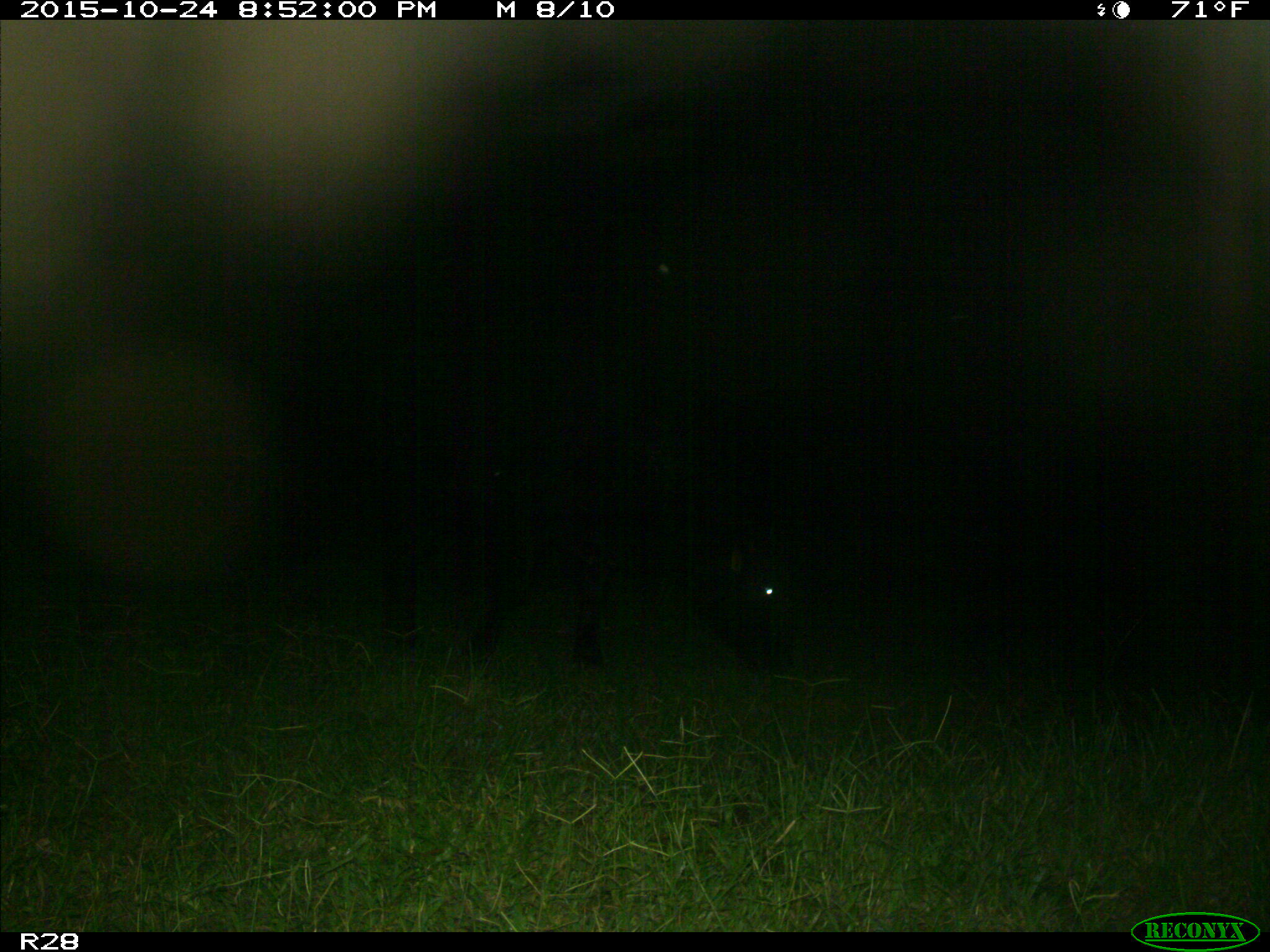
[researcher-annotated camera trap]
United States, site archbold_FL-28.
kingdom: Animalia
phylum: Chordata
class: Mammalia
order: Artiodactyla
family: Bovidae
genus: Bos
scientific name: Bos taurus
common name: domestic cow